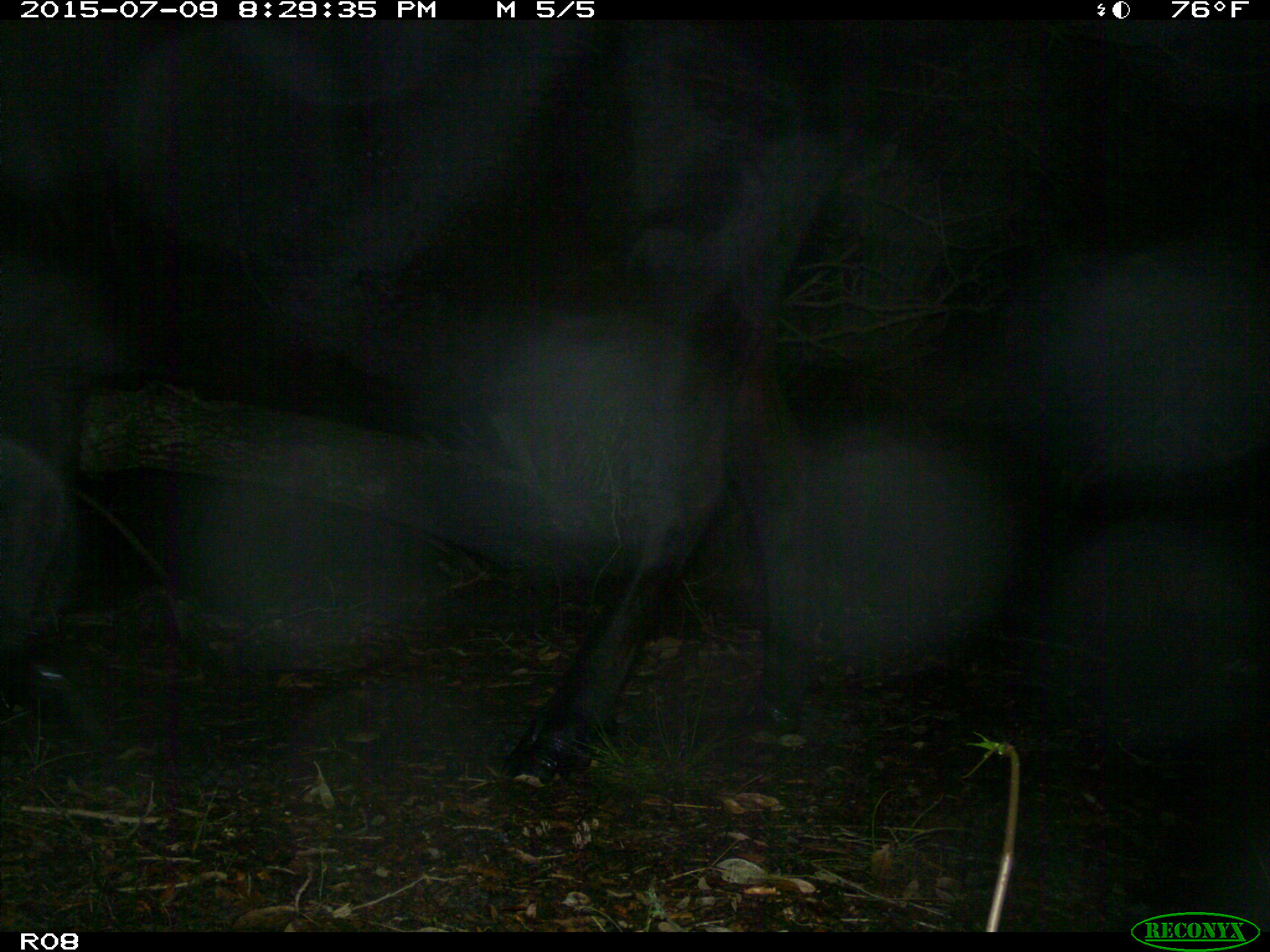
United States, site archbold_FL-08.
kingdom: Animalia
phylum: Chordata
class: Mammalia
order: Artiodactyla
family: Bovidae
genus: Bos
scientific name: Bos taurus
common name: domestic cow